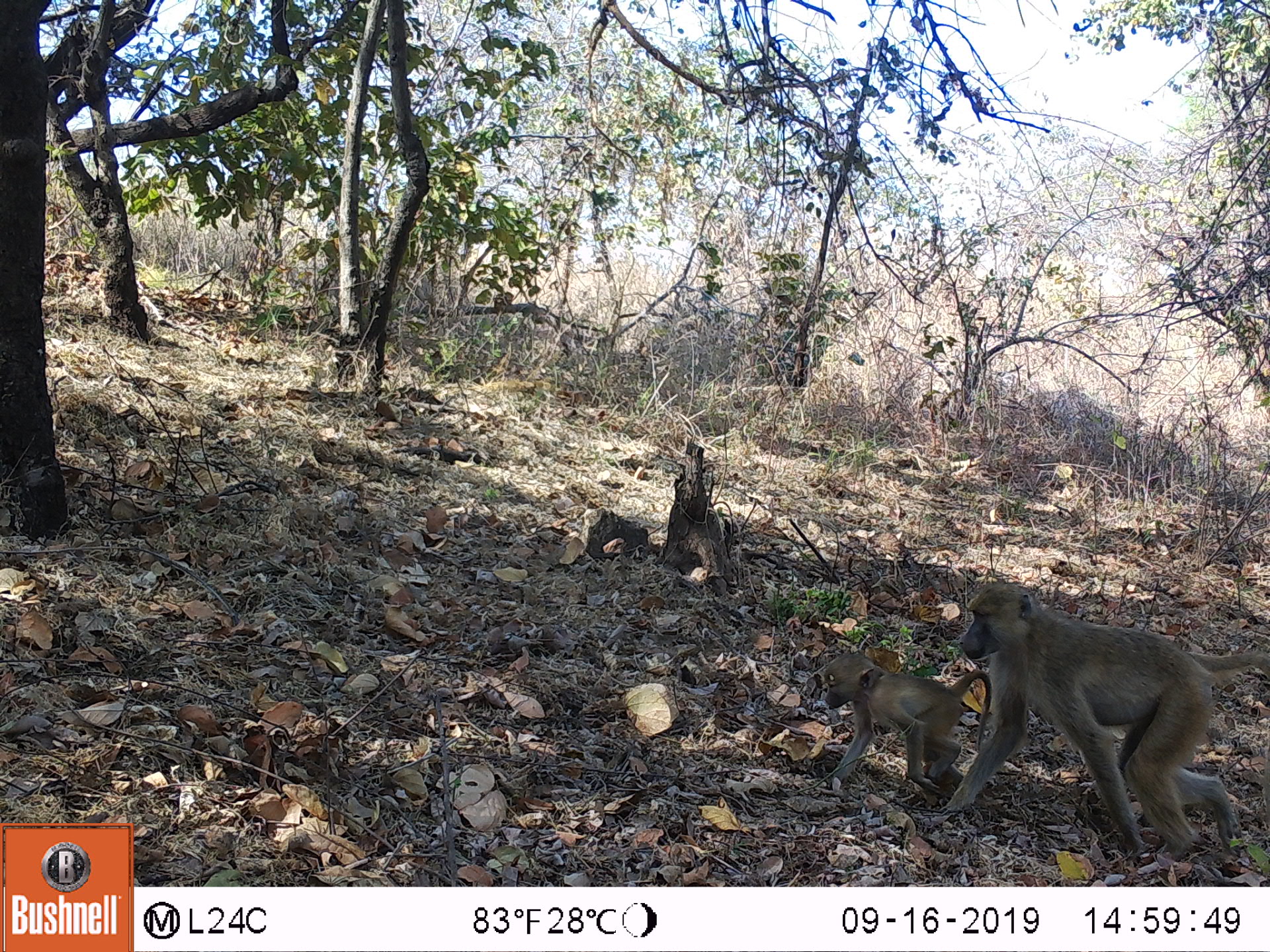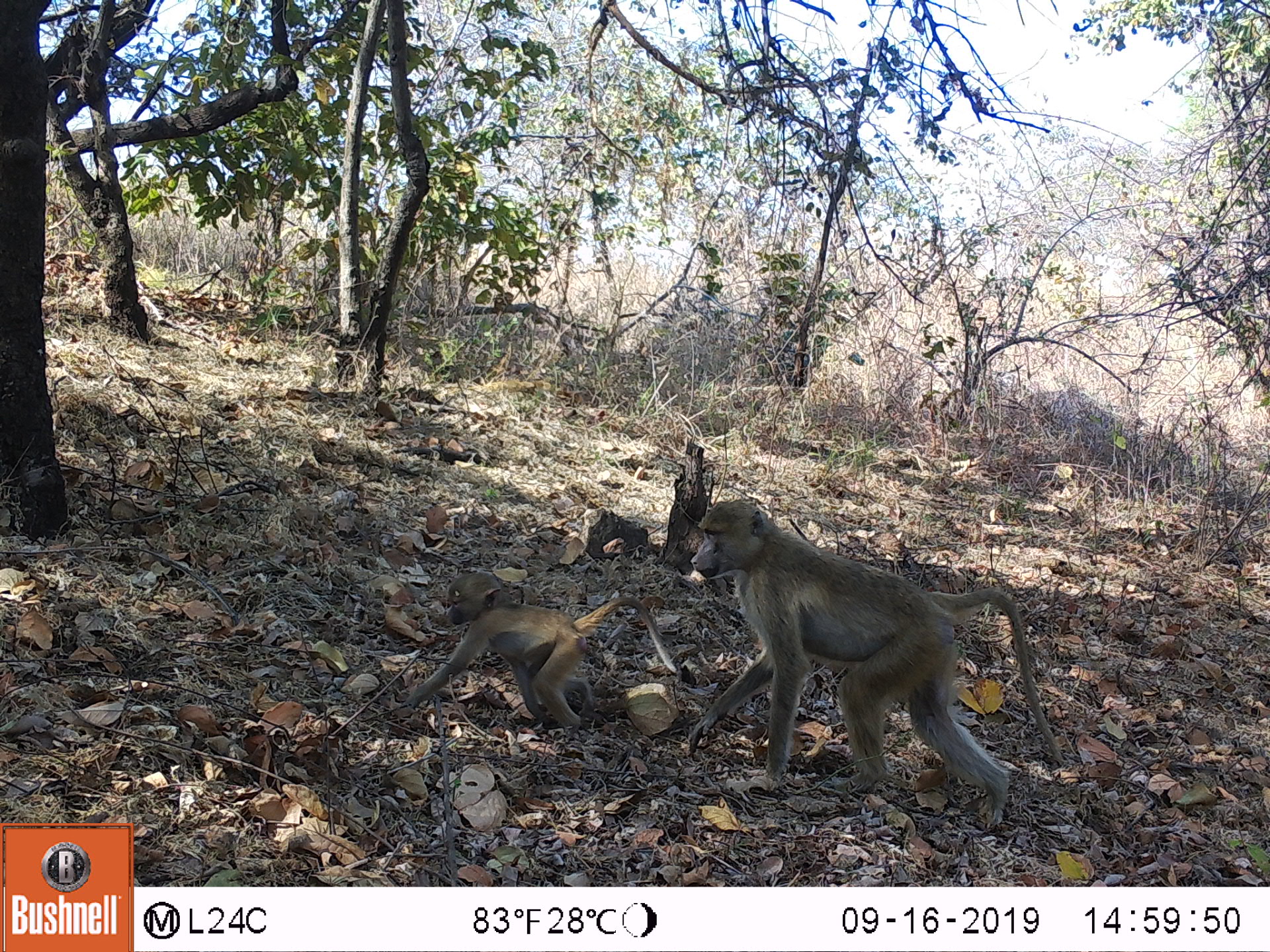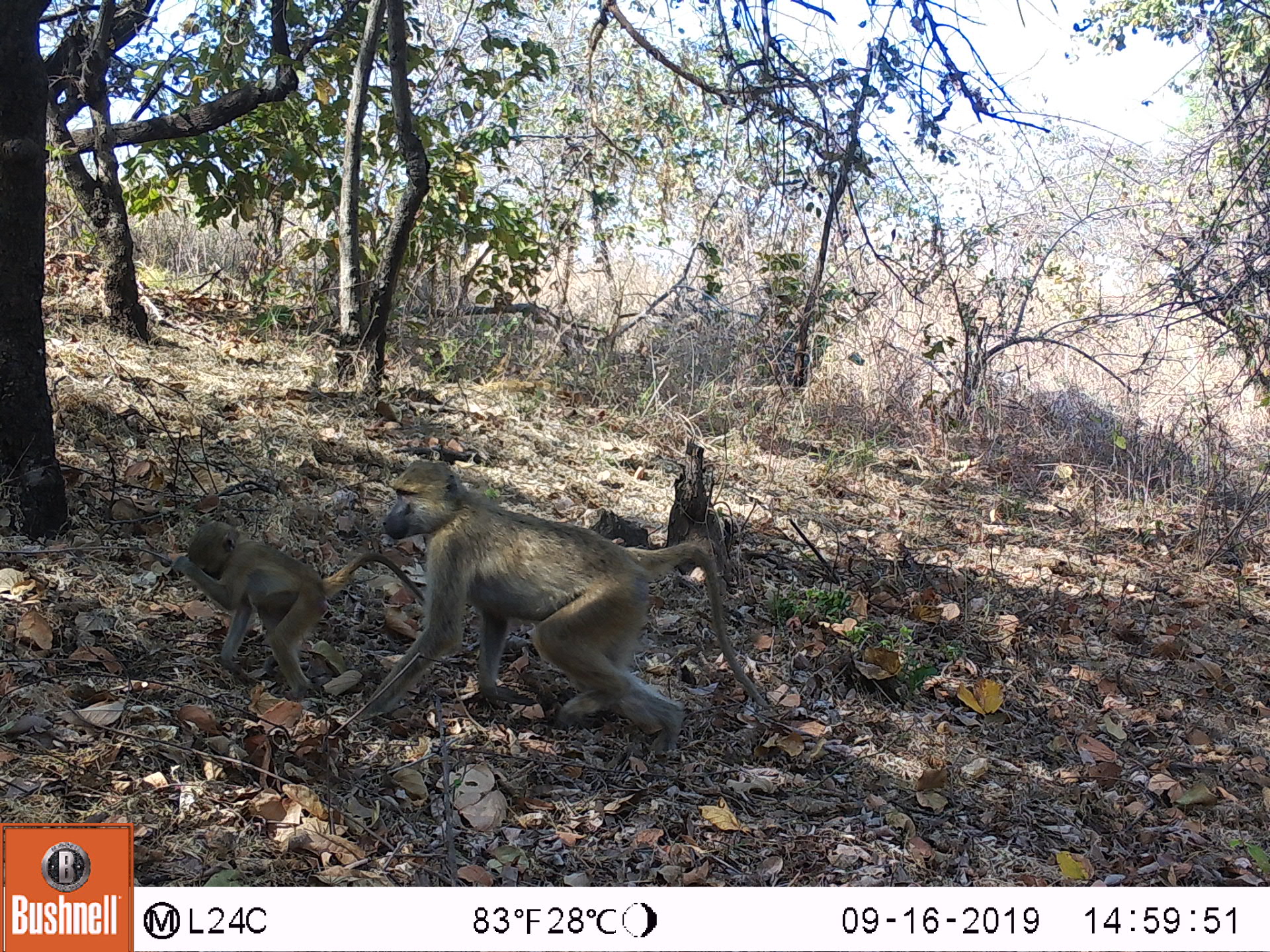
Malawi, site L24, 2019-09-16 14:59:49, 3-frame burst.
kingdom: Animalia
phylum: Chordata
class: Mammalia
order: Primates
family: Cercopithecidae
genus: Papio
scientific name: Papio cynocephalus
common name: yellow baboon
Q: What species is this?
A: Yellow baboon (Papio cynocephalus).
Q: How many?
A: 2.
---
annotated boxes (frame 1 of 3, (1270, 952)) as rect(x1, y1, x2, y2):
yellow baboon: rect(958, 580, 1270, 866); rect(811, 644, 975, 809)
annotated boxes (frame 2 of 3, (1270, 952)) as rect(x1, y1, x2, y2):
yellow baboon: rect(688, 491, 1056, 835); rect(400, 567, 679, 717)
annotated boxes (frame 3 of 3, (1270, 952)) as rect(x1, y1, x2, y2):
yellow baboon: rect(374, 456, 760, 755); rect(179, 516, 381, 698)